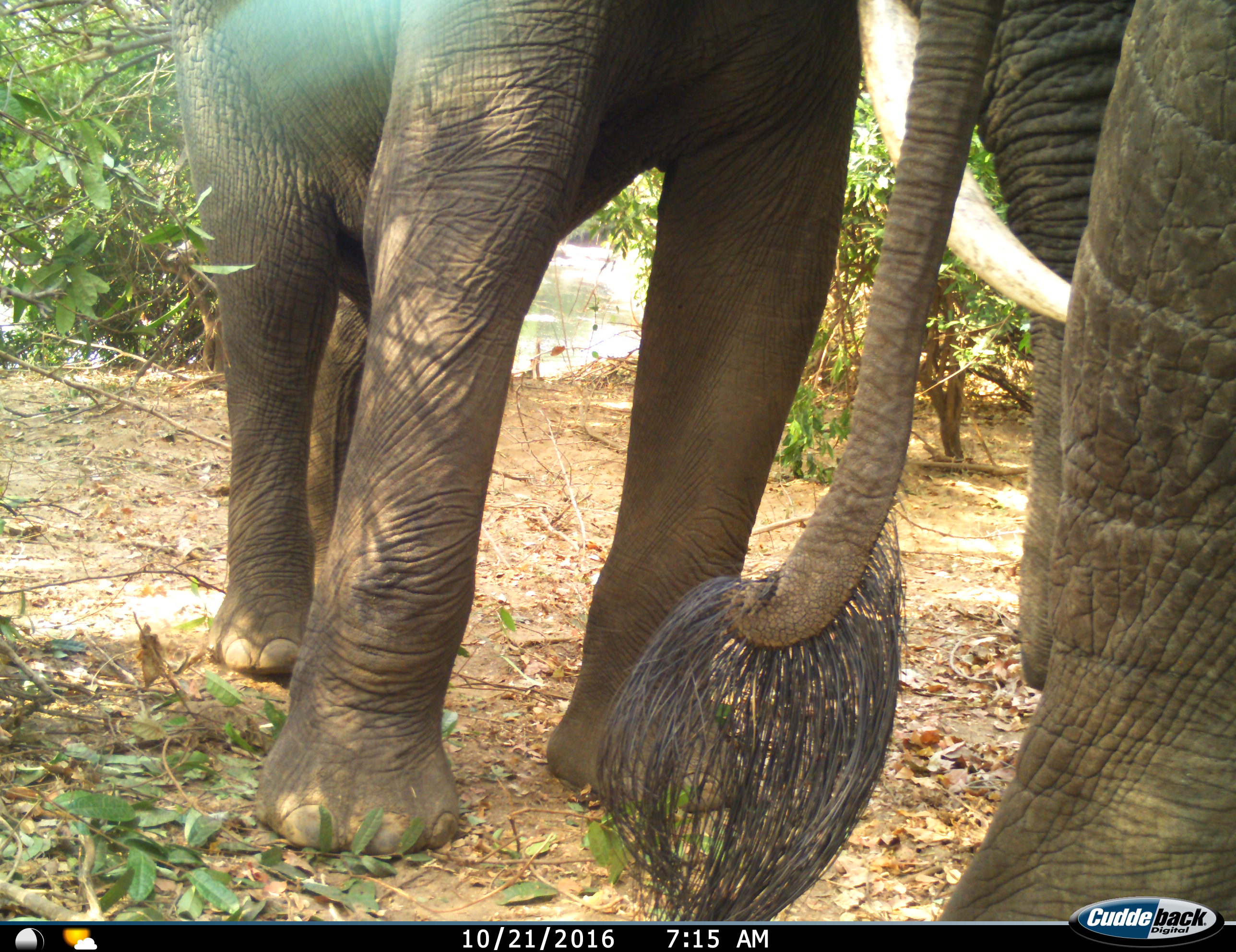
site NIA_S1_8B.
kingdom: Animalia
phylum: Chordata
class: Mammalia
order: Proboscidea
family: Elephantidae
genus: Loxodonta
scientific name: Loxodonta africana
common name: african bush elephant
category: elephant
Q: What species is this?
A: Elephant (african bush elephant) (Loxodonta africana).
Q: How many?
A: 2.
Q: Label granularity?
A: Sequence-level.